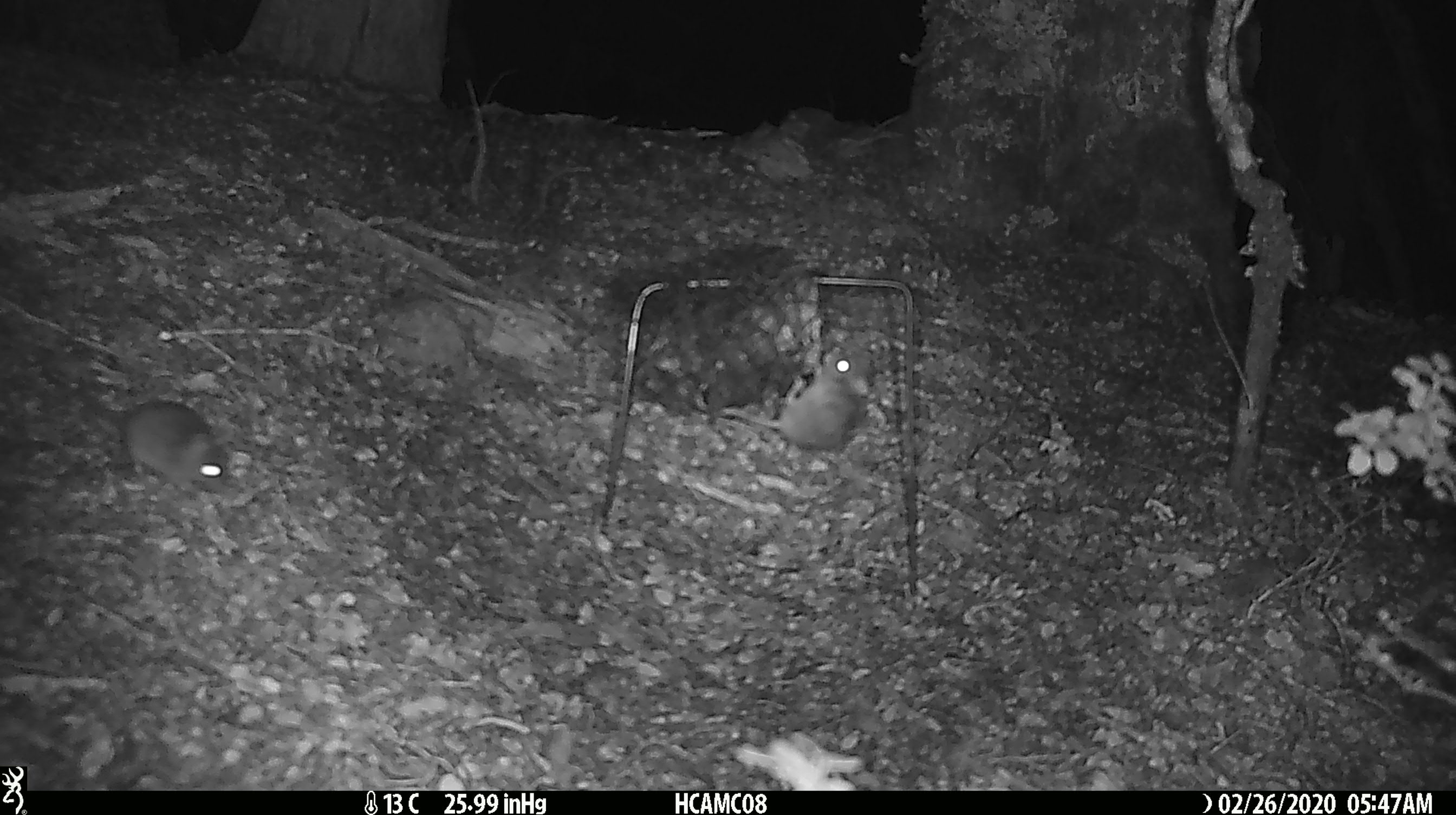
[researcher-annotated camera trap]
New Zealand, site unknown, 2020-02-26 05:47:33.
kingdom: Animalia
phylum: Chordata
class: Mammalia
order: Rodentia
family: Muridae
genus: Mus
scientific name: Mus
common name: mouse